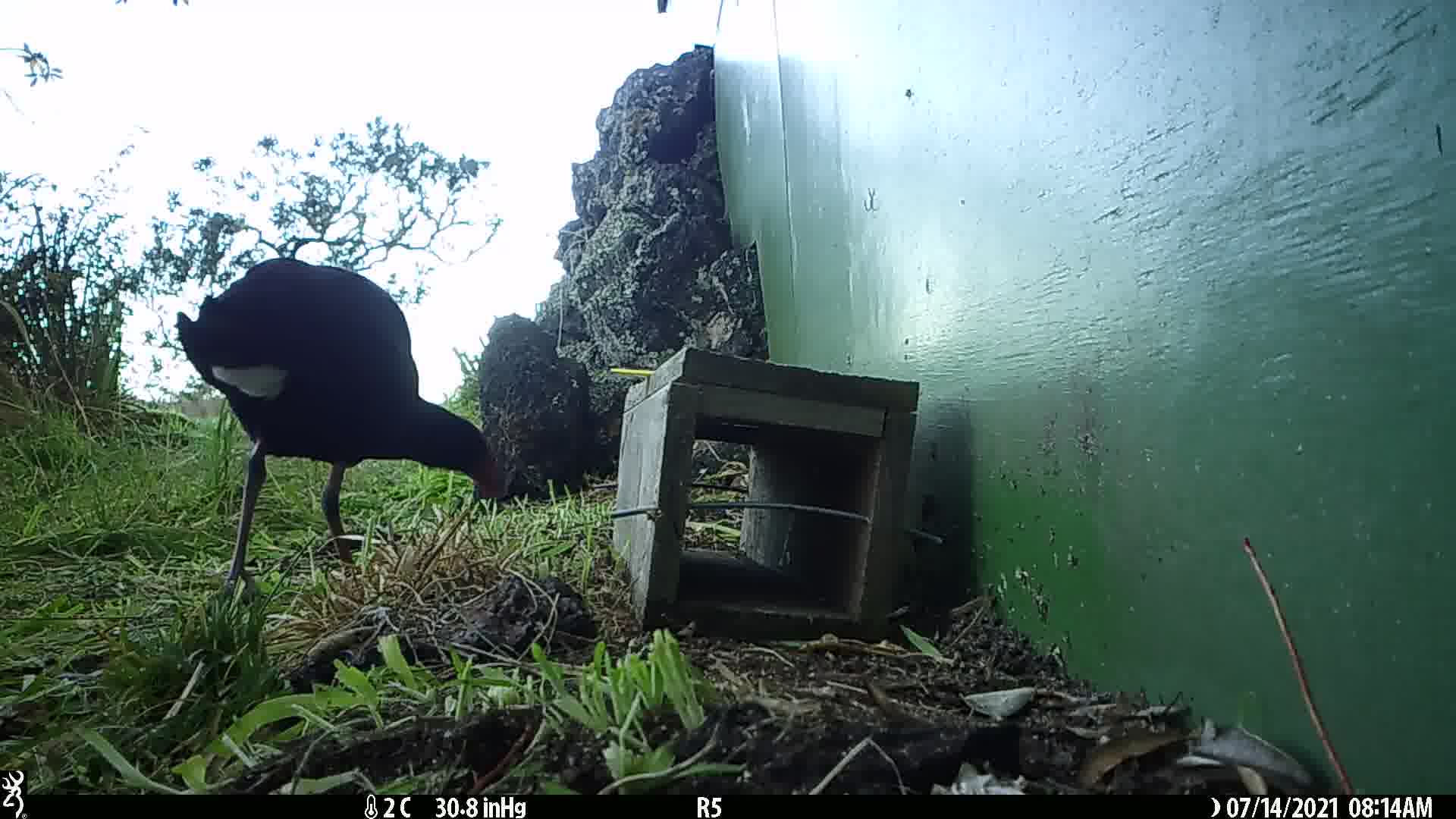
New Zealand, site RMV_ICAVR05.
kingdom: Animalia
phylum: Chordata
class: Aves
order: Gruiformes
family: Rallidae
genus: Porphyrio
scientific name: Porphyrio melanotus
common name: australasian swamphen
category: pukeko